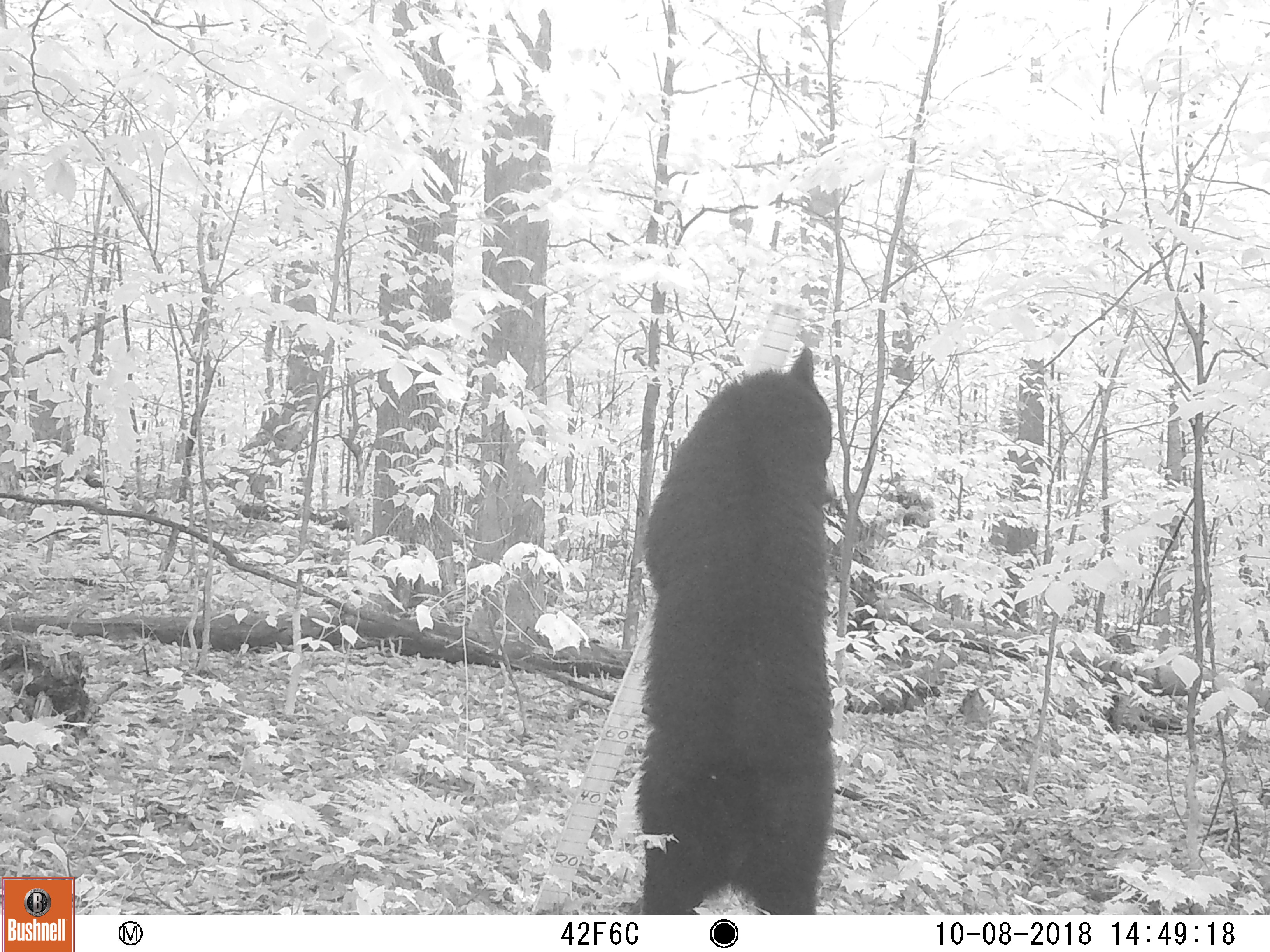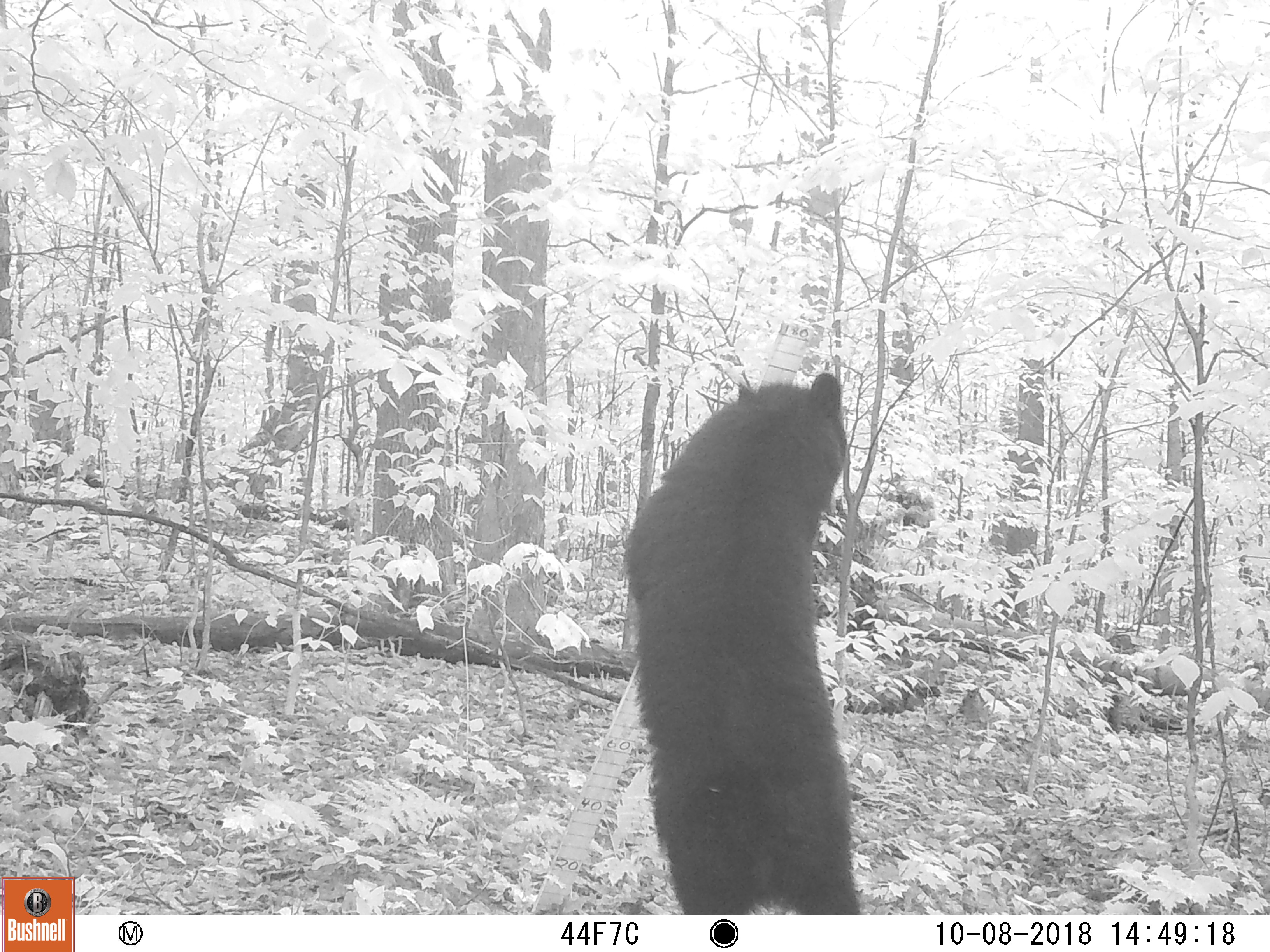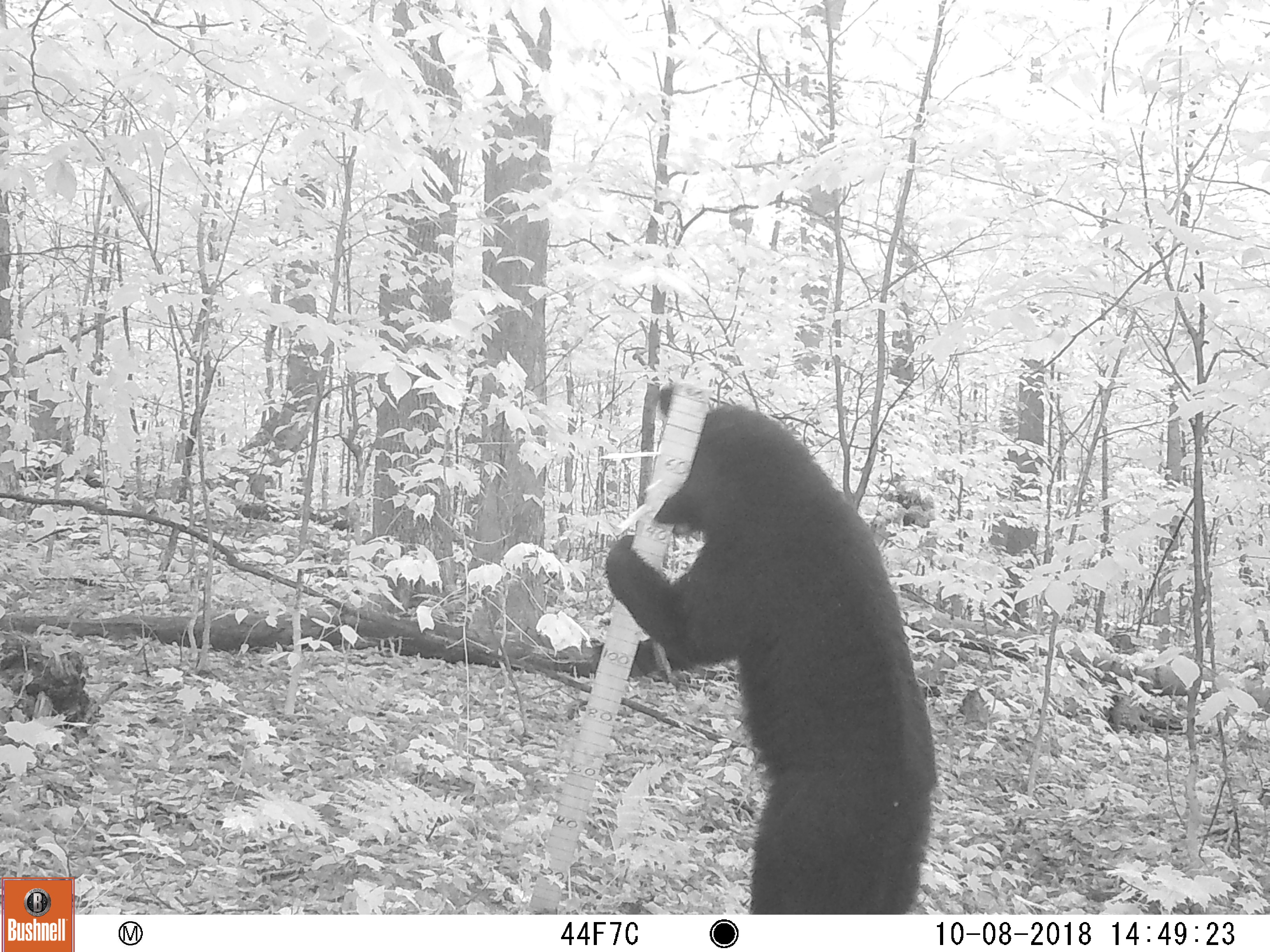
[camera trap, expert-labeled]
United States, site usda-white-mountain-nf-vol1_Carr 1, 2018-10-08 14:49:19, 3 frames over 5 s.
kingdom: Animalia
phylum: Chordata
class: Mammalia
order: Carnivora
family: Ursidae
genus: Ursus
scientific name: Ursus americanus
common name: black bear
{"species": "black bear (Ursus americanus)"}